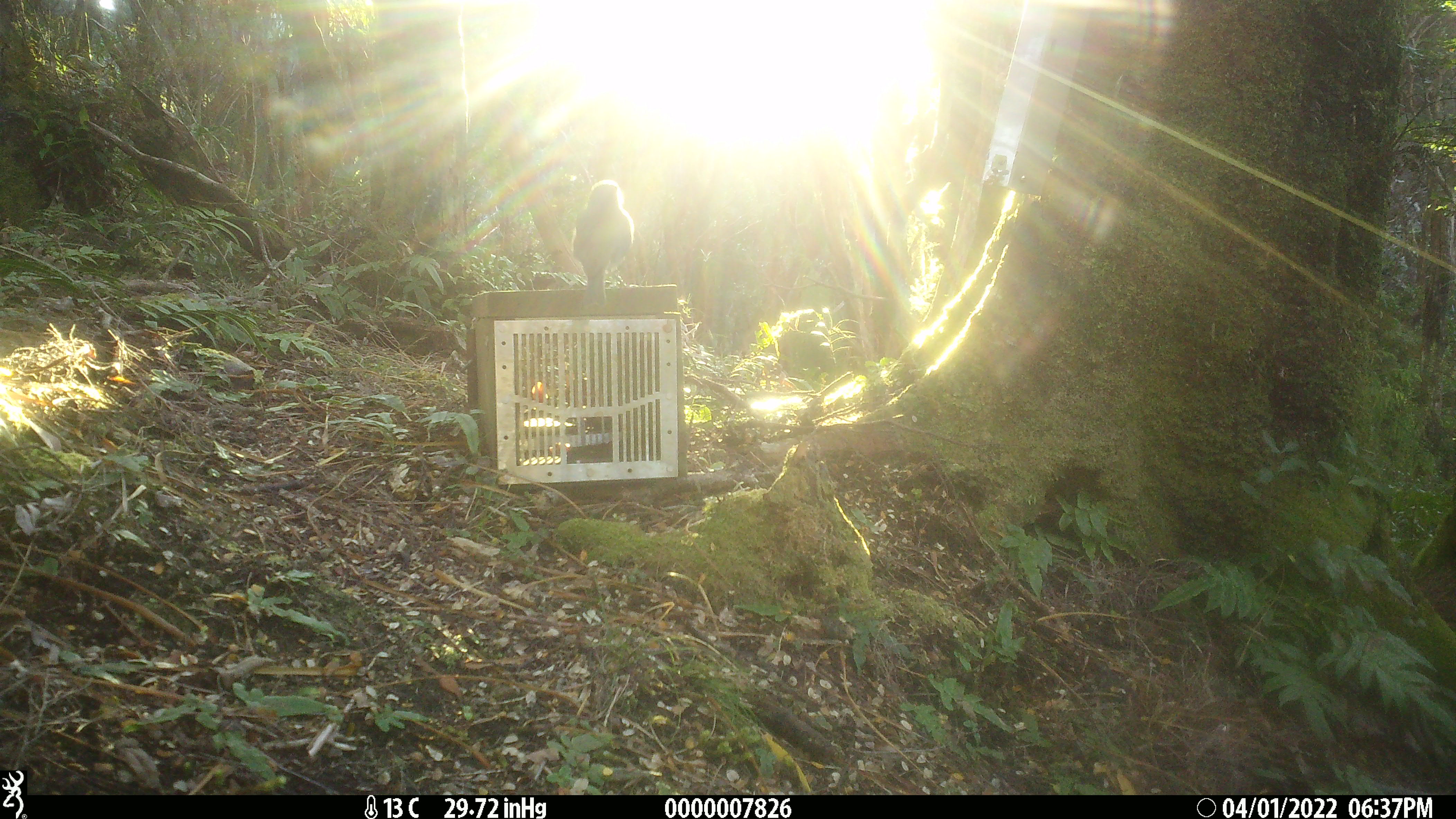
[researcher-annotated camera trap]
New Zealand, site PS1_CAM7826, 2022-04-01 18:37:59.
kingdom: Animalia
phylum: Chordata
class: Aves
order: Passeriformes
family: Petroicidae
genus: Petroica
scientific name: Petroica australis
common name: new zealand robin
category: robin